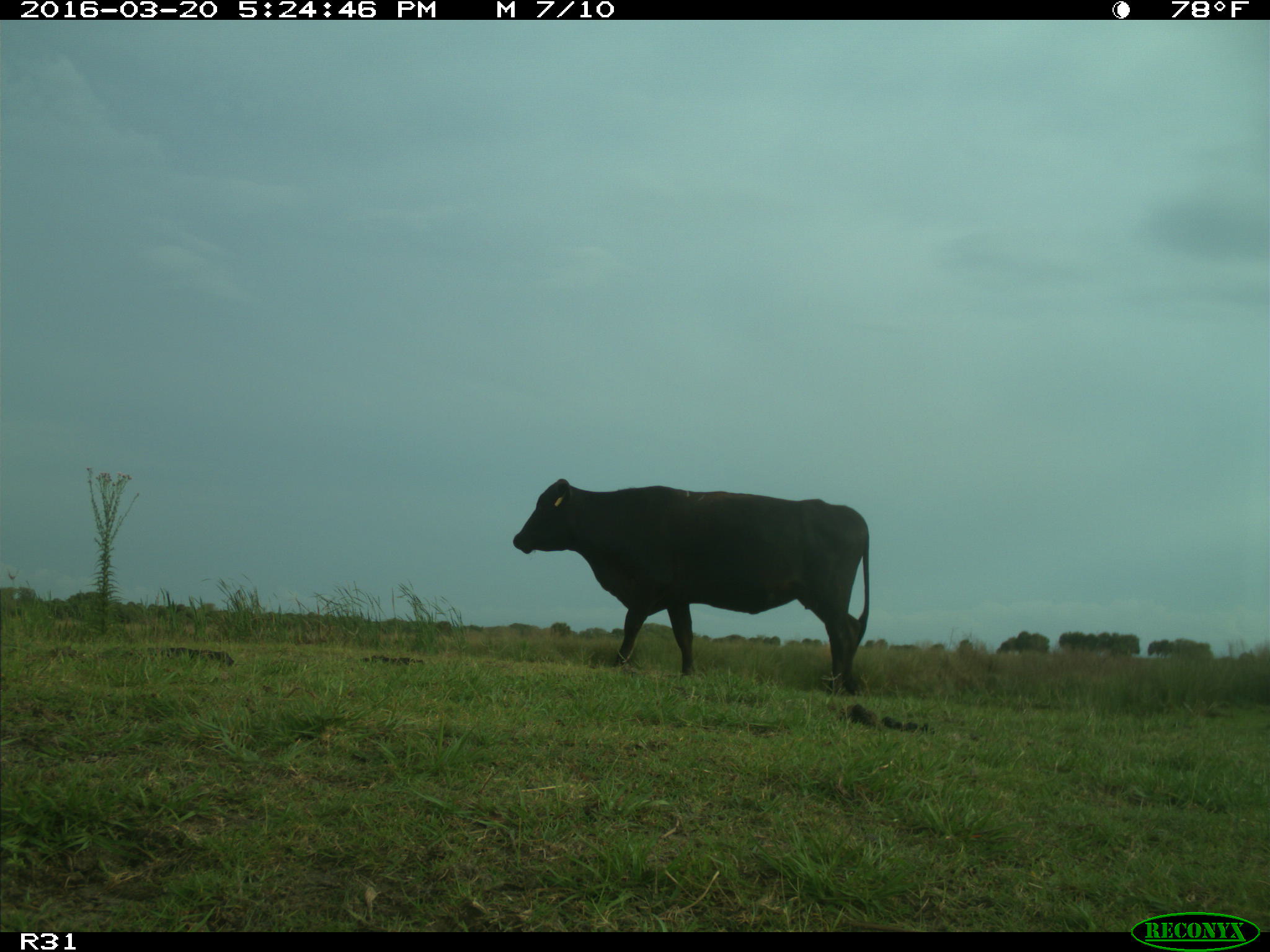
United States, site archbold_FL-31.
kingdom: Animalia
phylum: Chordata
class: Mammalia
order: Artiodactyla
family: Bovidae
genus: Bos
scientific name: Bos taurus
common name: domestic cow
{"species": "Bos taurus (domestic cow)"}